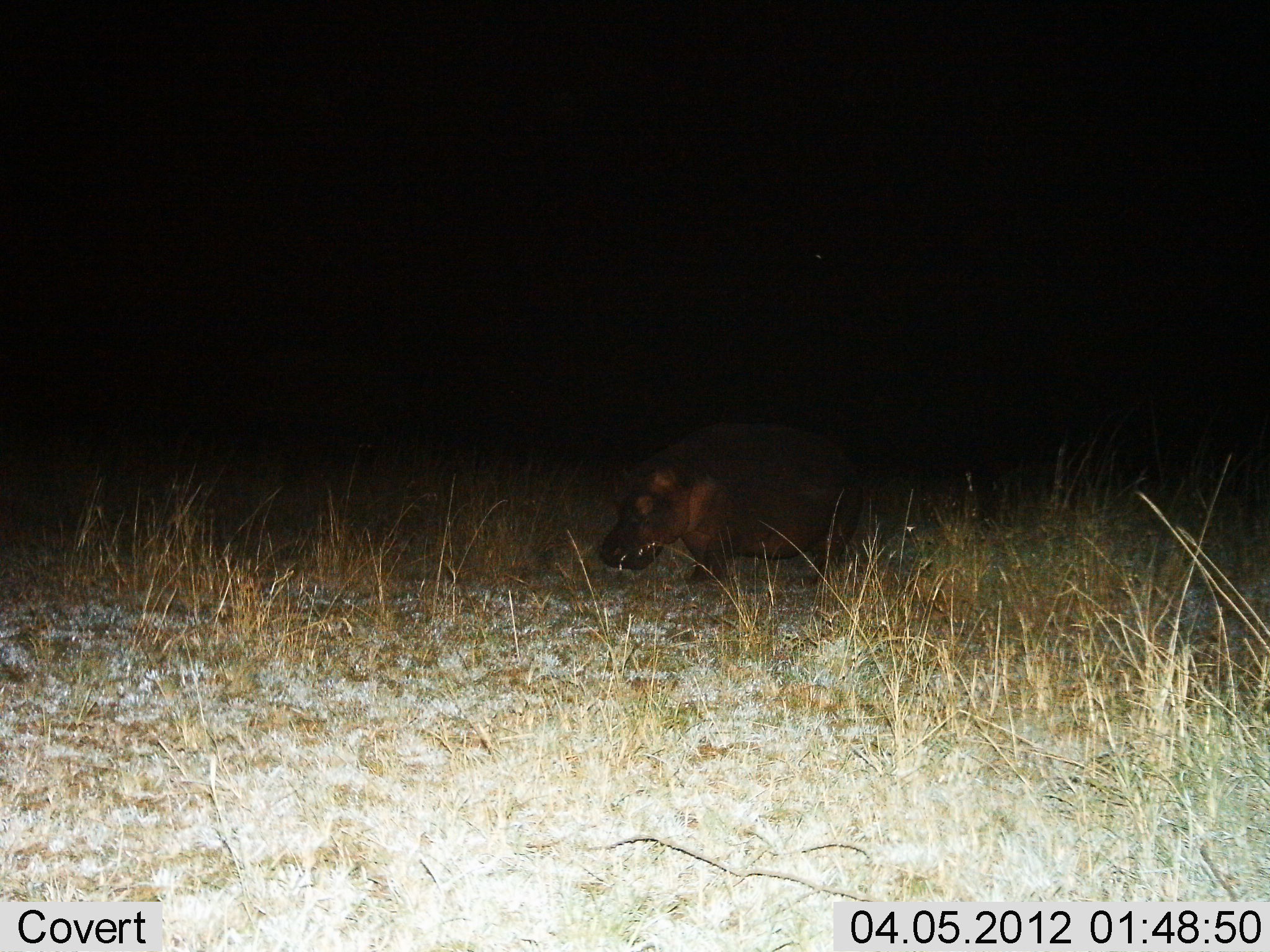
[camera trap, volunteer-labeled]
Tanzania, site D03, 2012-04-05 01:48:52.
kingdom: Animalia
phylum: Chordata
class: Mammalia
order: Artiodactyla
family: Hippopotamidae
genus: Hippopotamus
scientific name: Hippopotamus amphibius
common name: hippopotamus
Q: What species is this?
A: Hippopotamus (Hippopotamus amphibius).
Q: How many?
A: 1.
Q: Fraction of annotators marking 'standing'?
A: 56%.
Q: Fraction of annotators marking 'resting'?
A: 0%.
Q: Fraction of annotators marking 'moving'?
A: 32%.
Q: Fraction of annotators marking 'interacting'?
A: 0%.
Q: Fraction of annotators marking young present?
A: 8%.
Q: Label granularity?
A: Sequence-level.